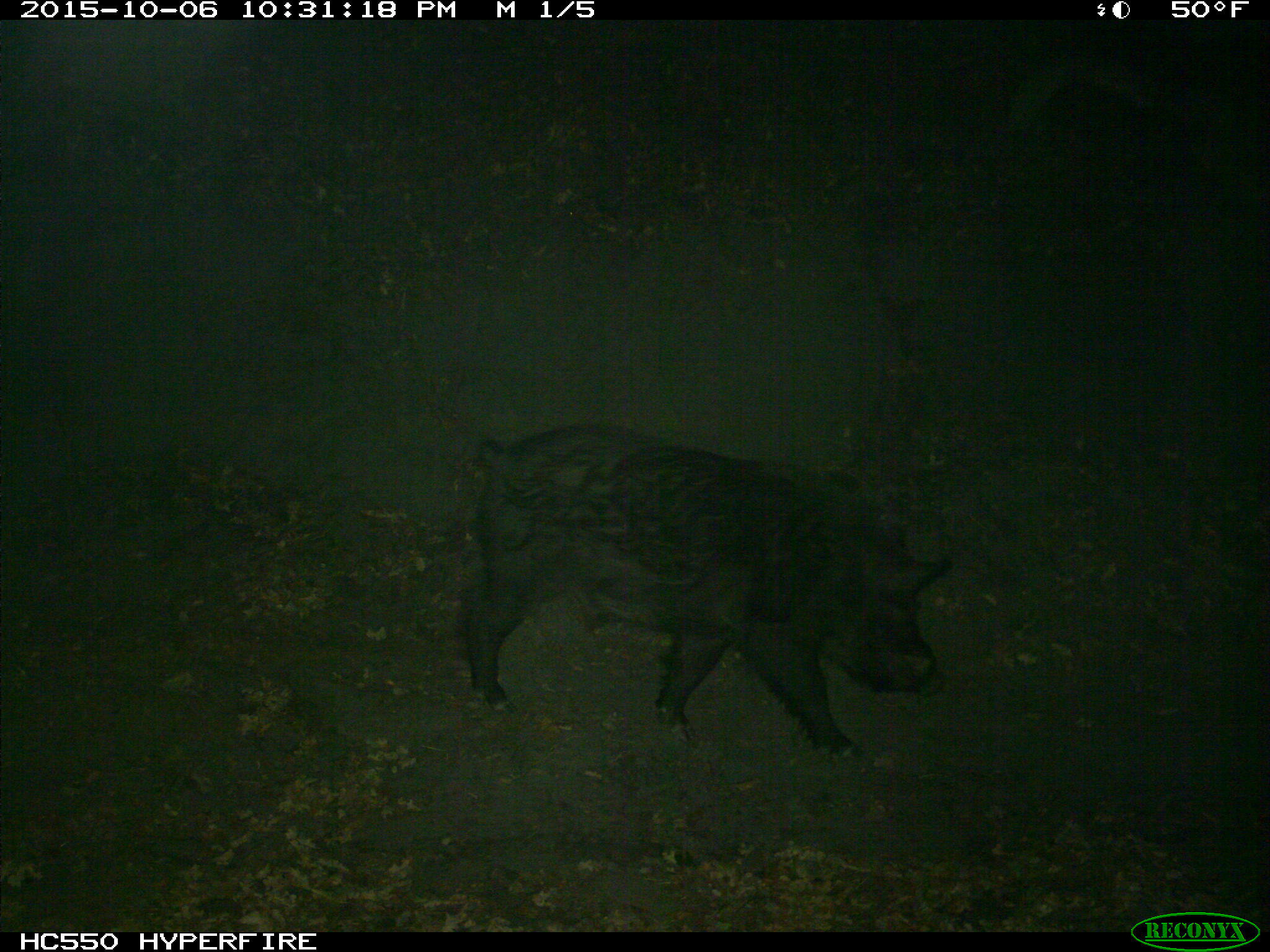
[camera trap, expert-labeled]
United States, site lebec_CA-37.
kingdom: Animalia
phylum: Chordata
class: Mammalia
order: Artiodactyla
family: Suidae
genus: Sus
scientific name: Sus scrofa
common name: wild boar